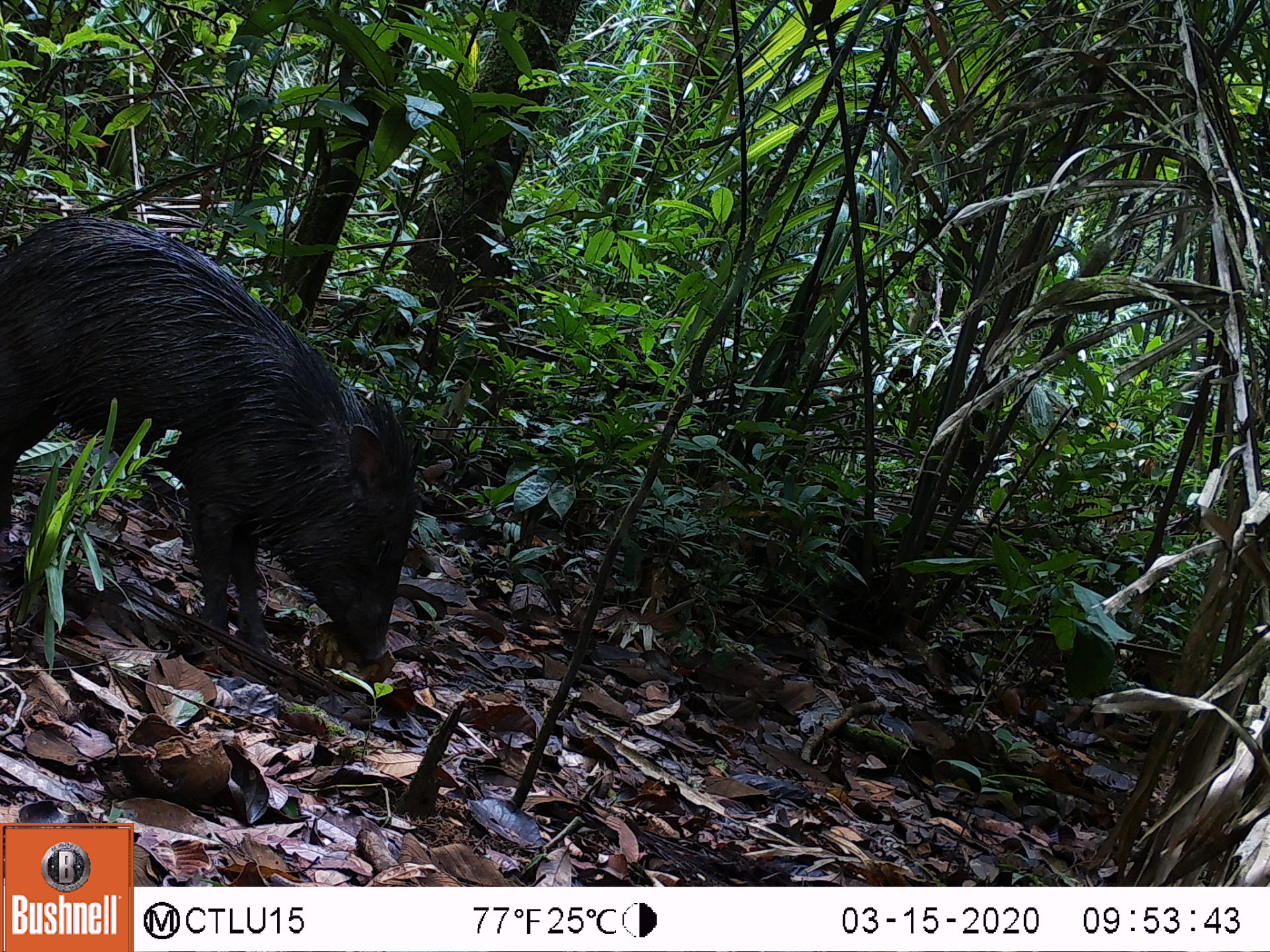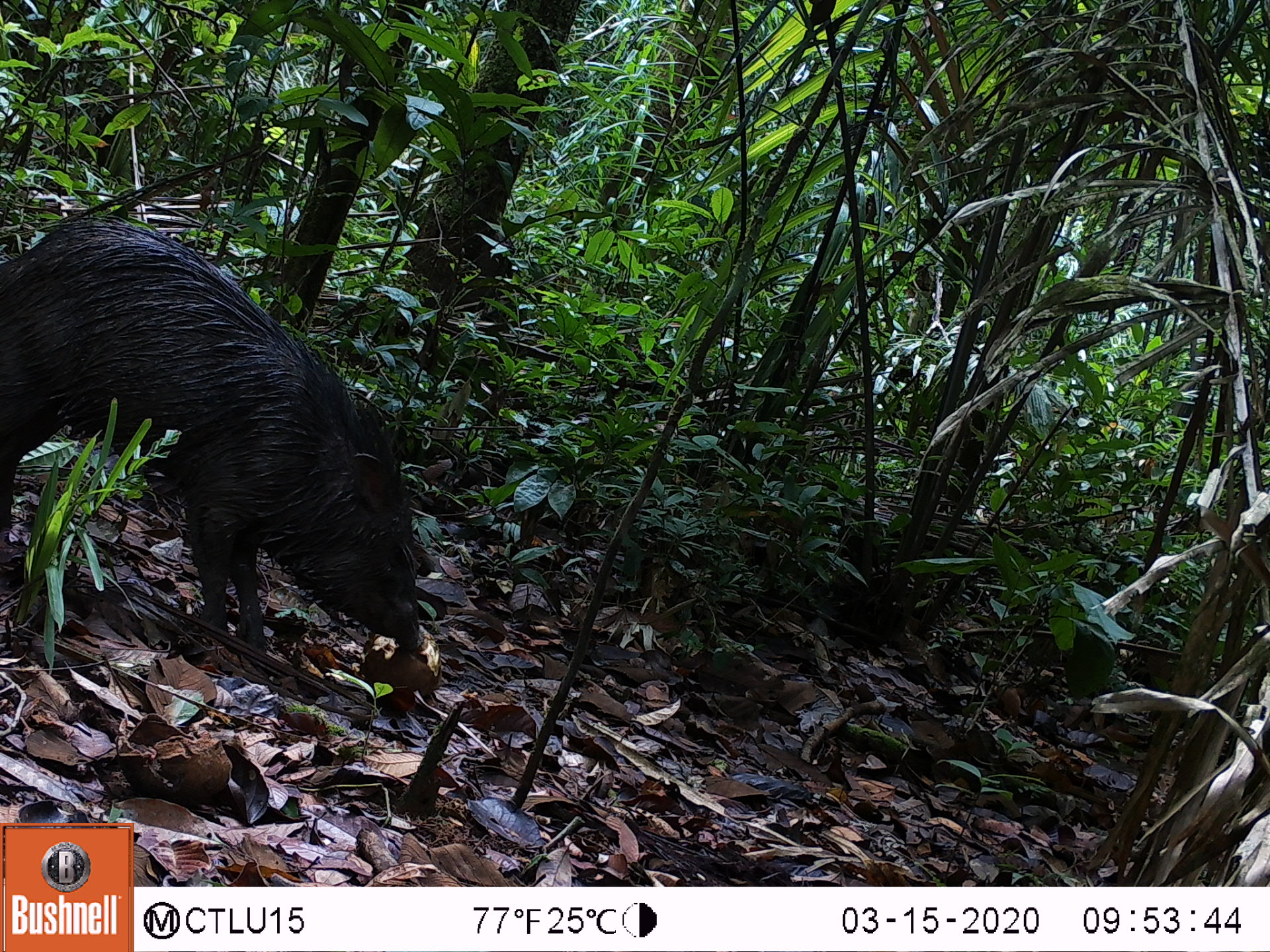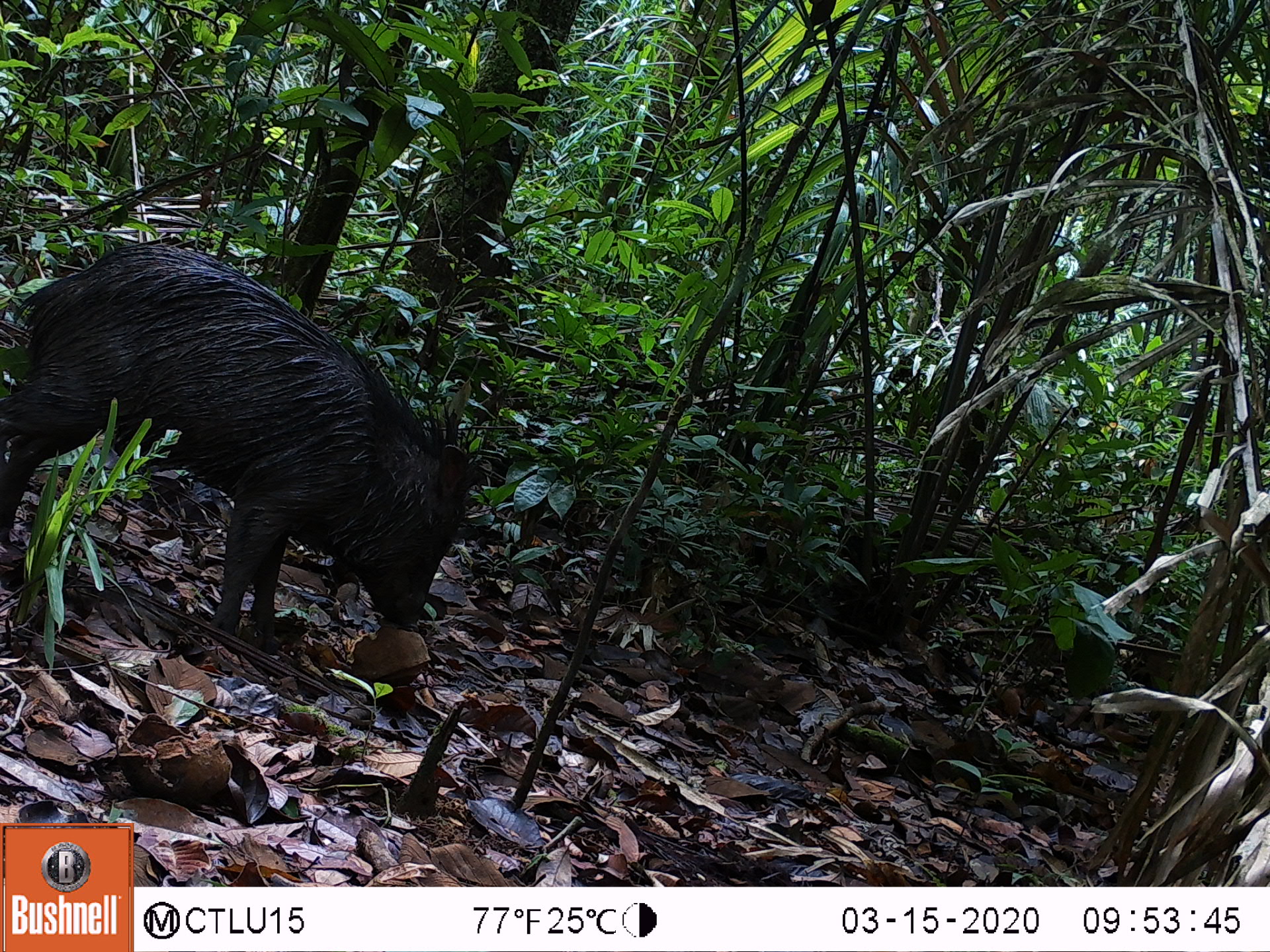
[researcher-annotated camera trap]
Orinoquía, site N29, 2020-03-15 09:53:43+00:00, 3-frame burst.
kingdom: Animalia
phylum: Chordata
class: Mammalia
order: Artiodactyla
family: Tayassuidae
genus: Pecari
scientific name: Pecari tajacu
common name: collared peccary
Collared peccary (Pecari tajacu).